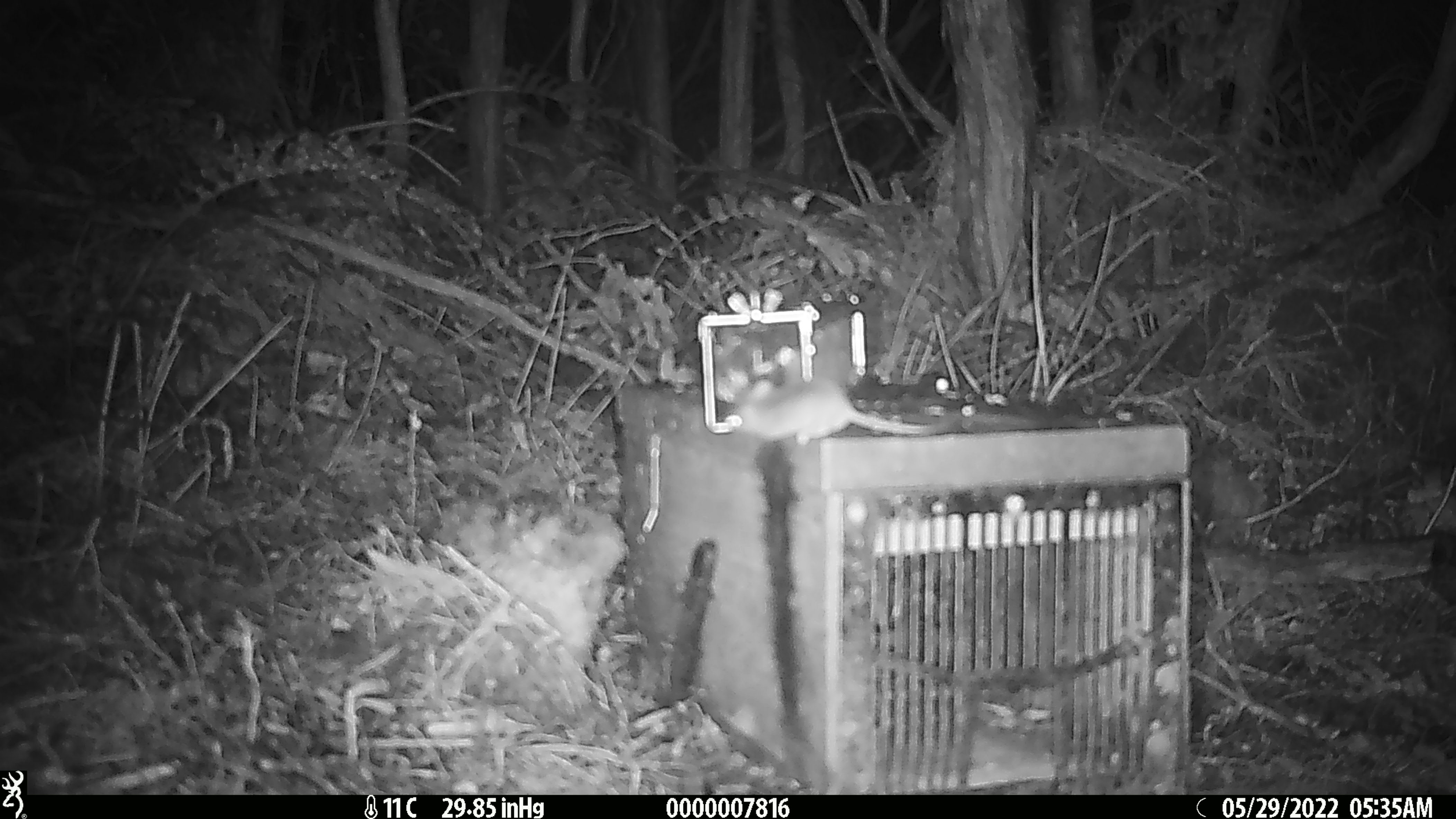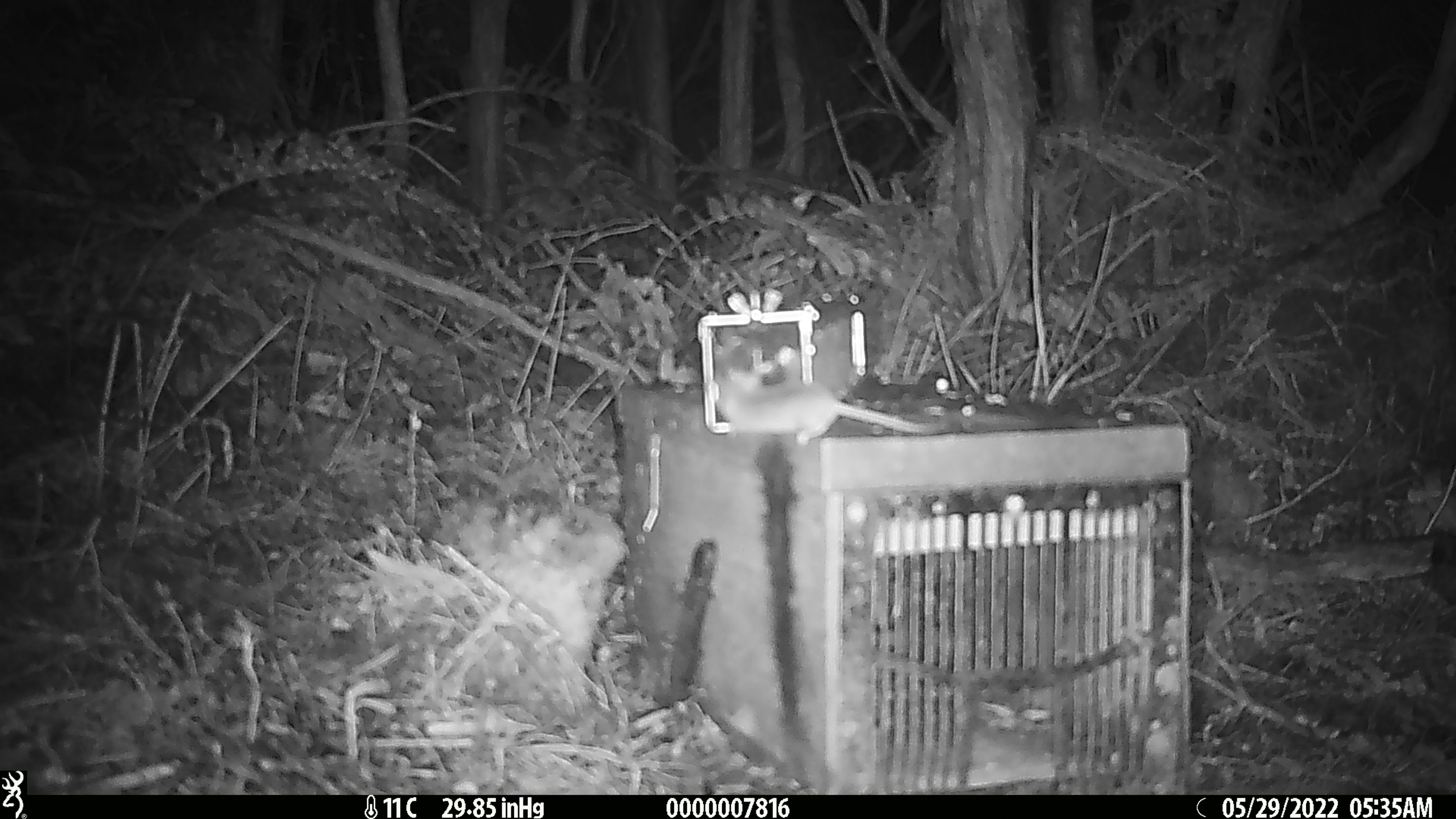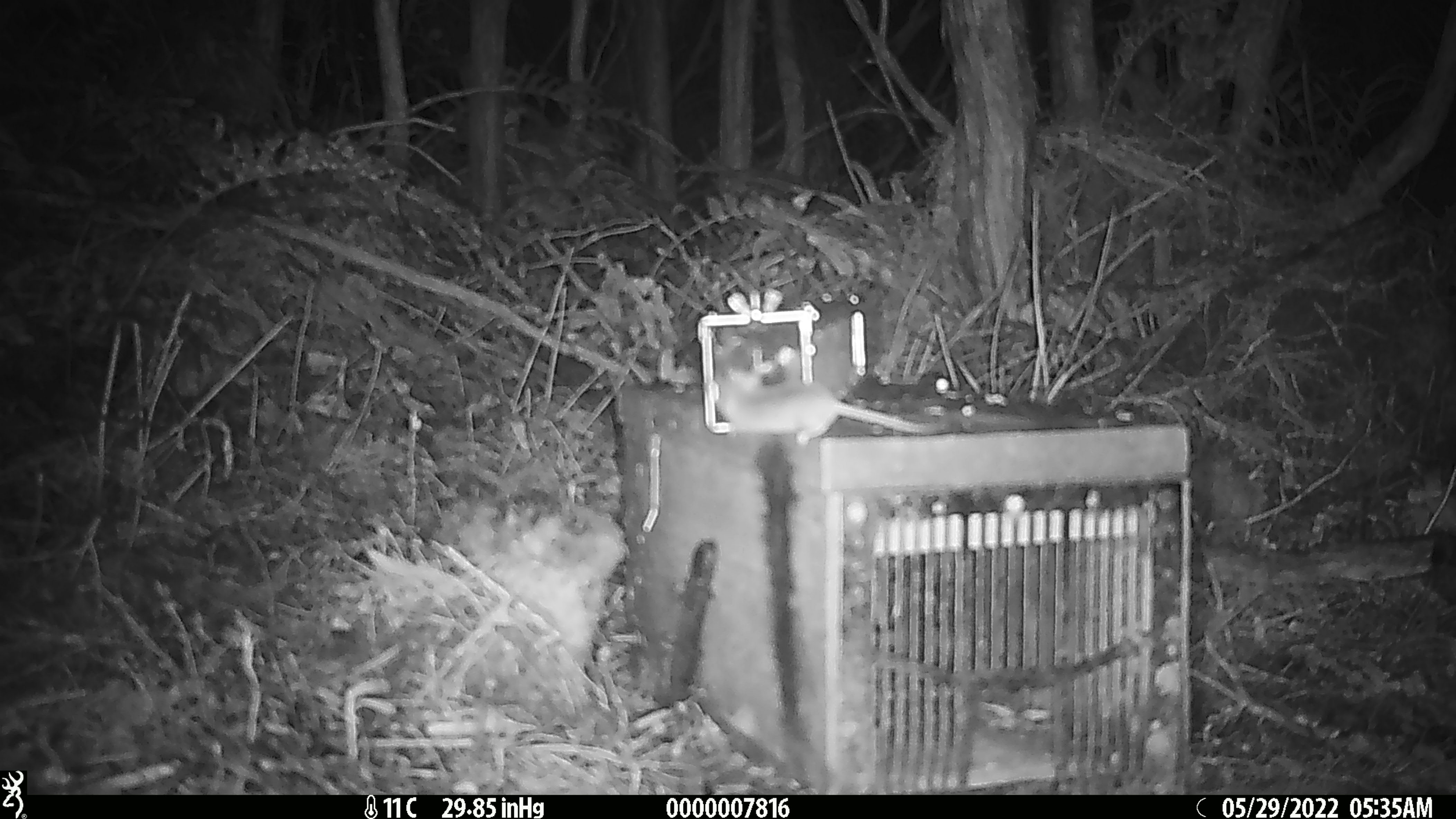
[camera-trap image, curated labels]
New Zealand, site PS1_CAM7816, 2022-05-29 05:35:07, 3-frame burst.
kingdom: Animalia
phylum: Chordata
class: Mammalia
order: Rodentia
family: Muridae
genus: Mus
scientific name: Mus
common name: mouse